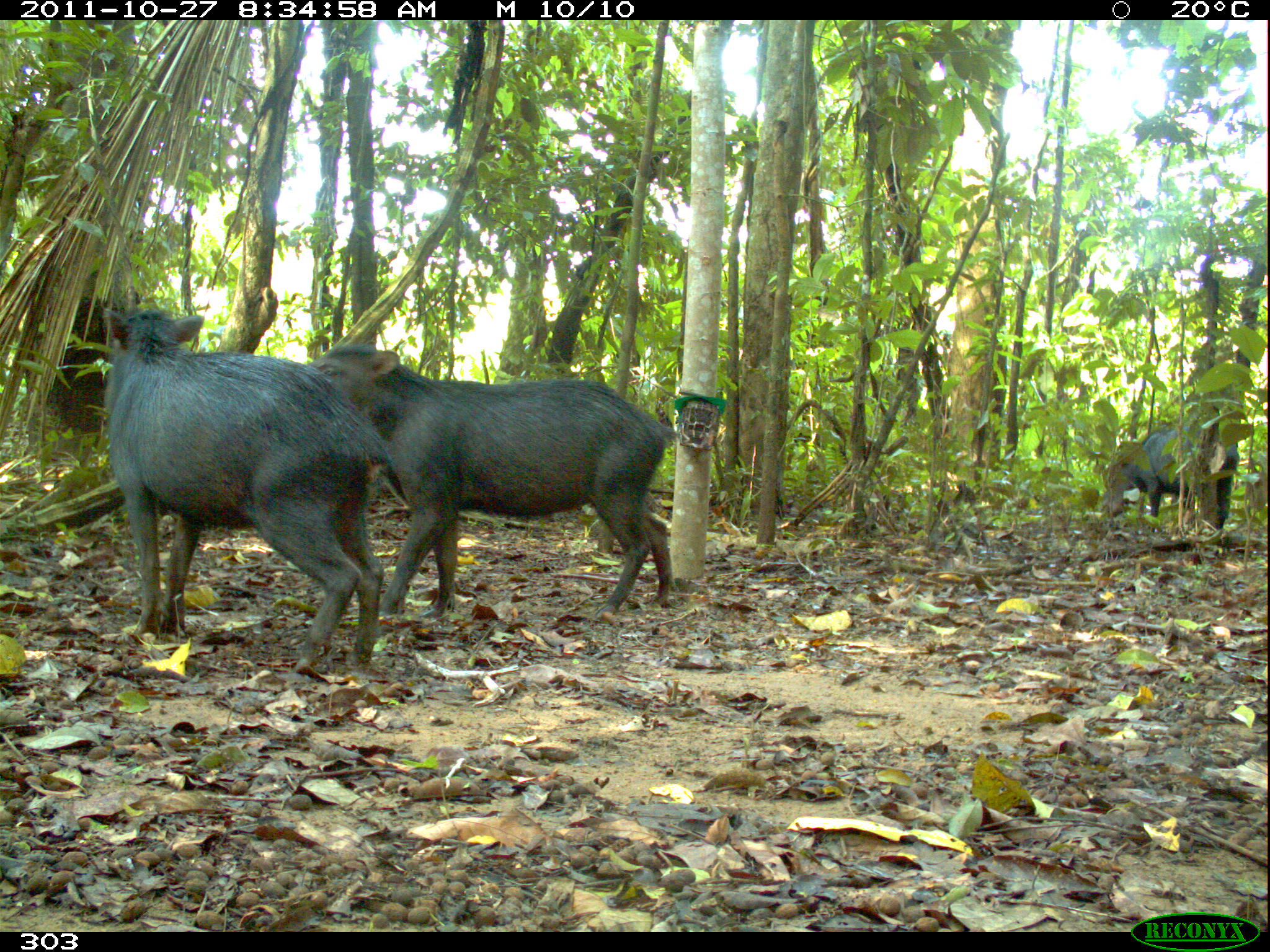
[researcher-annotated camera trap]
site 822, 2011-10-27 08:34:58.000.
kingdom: Animalia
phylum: Chordata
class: Mammalia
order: Artiodactyla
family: Tayassuidae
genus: Tayassu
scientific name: Tayassu pecari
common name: white-lipped peccary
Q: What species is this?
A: Tayassu pecari (white-lipped peccary).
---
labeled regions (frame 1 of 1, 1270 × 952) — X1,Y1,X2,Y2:
tayassu pecari: 102,305,395,672; 305,338,681,612; 1122,432,1240,528